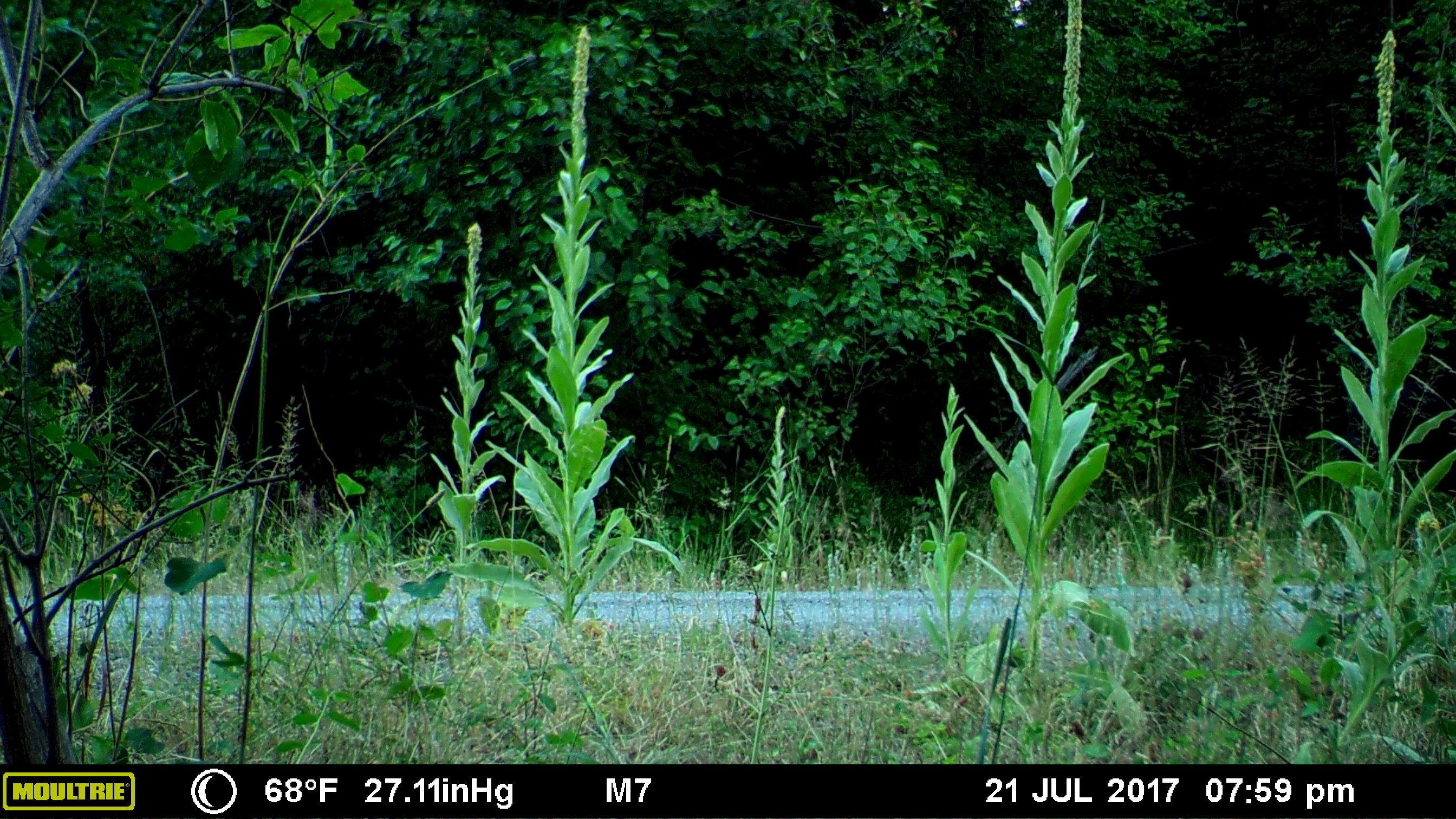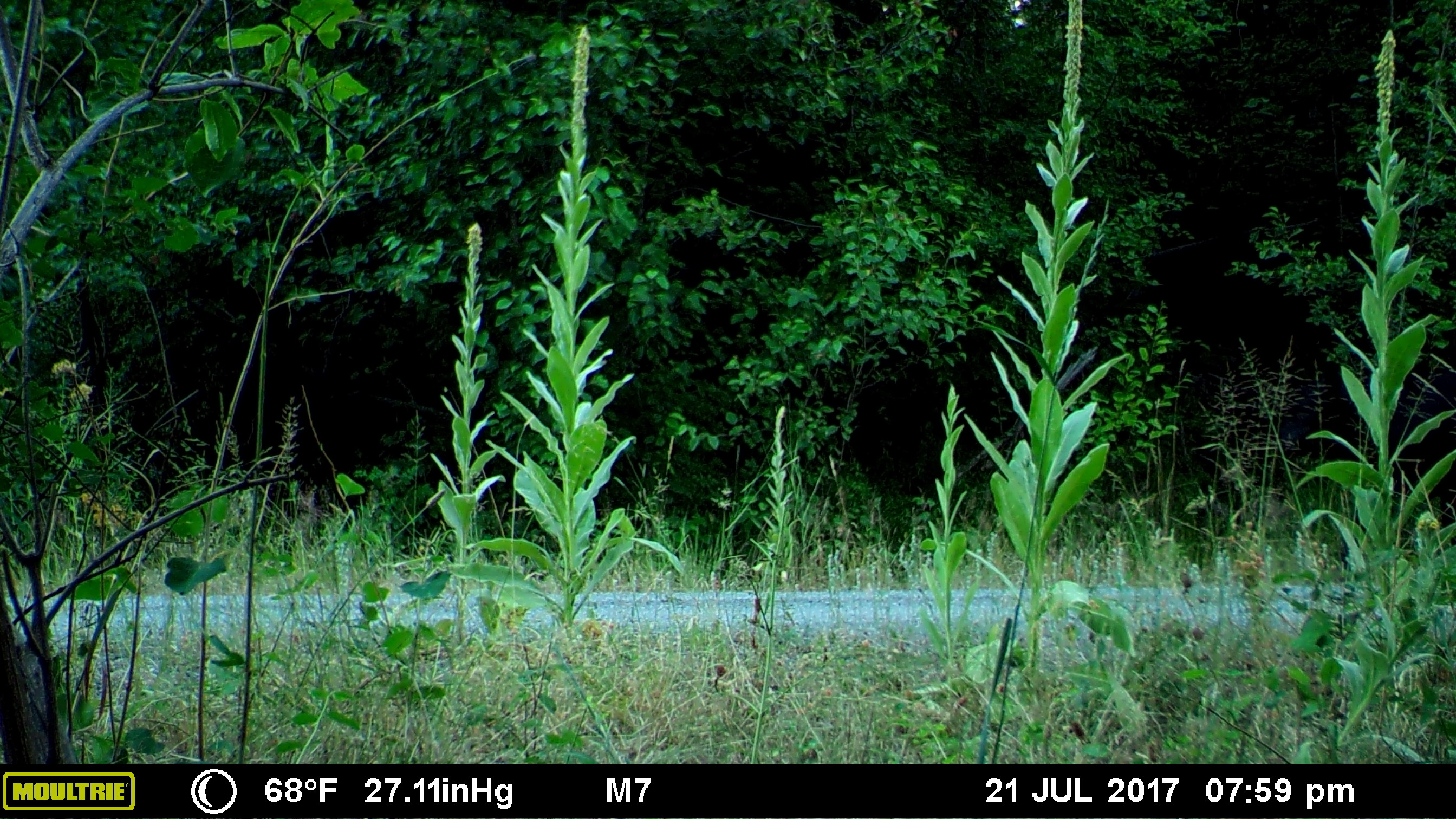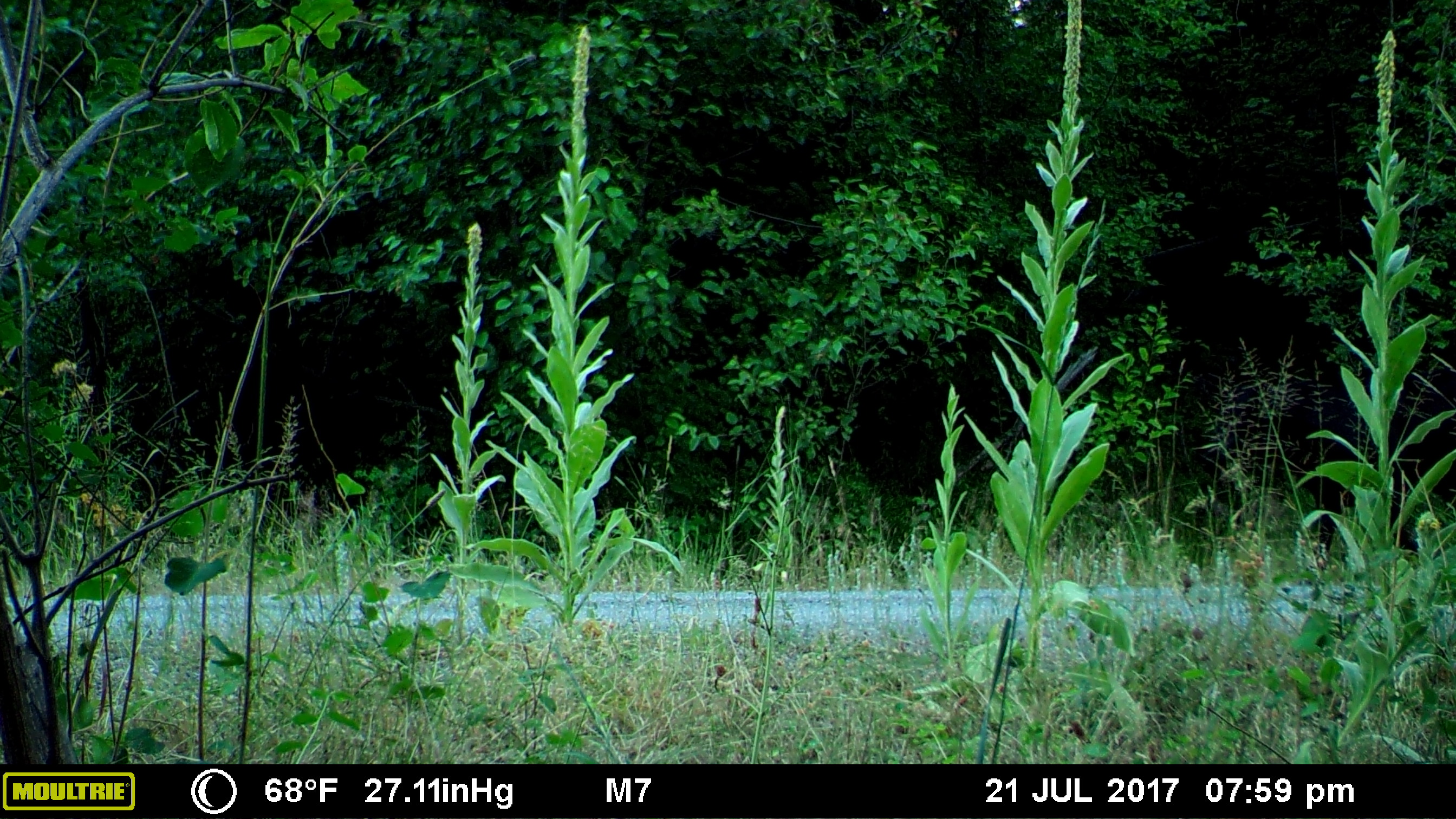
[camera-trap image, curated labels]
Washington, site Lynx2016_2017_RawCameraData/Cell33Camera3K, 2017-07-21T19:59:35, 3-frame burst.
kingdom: Animalia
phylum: Chordata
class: Mammalia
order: Artiodactyla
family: Bovidae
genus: Bos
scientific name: Bos taurus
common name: domestic cattle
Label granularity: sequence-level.